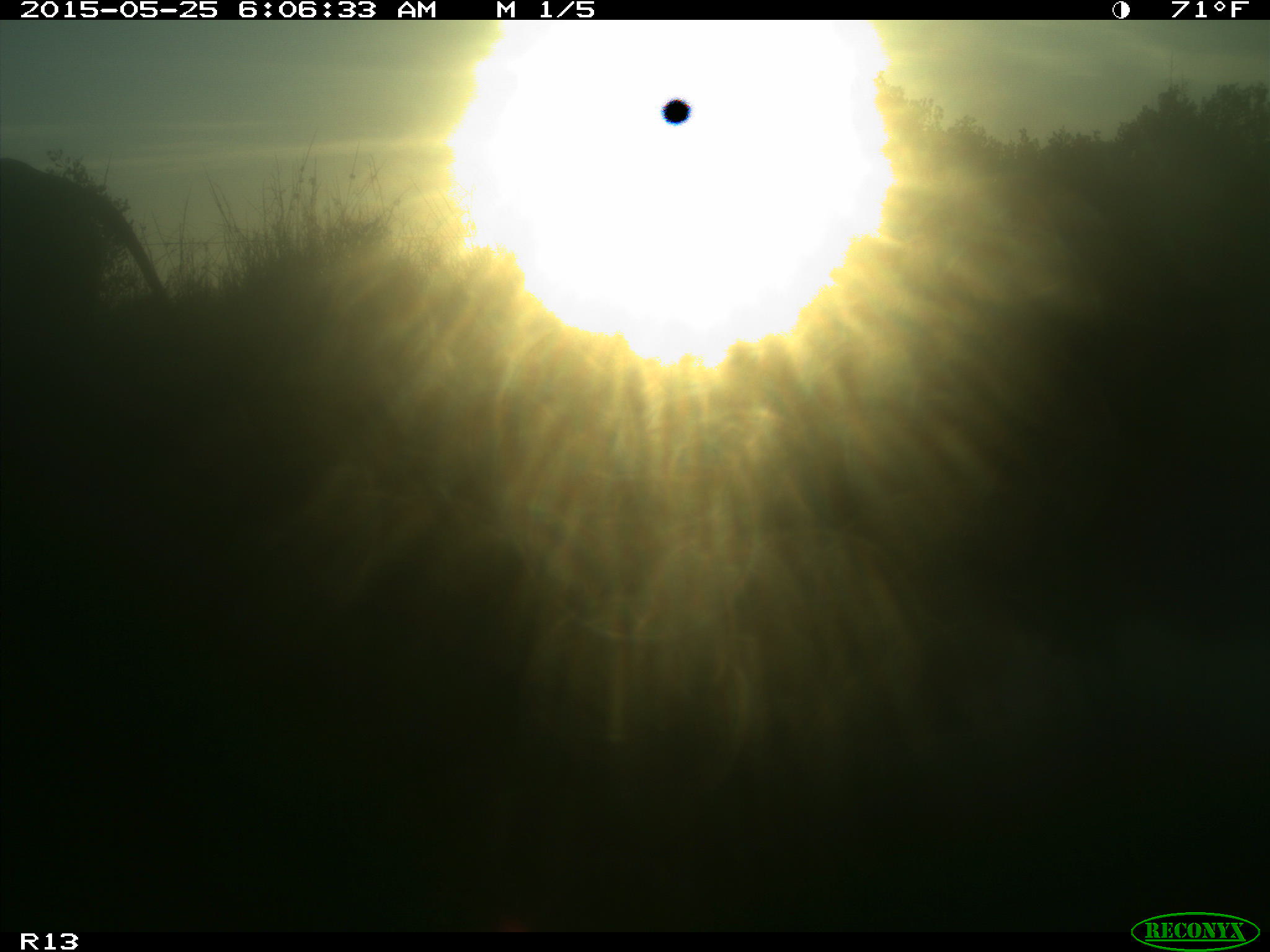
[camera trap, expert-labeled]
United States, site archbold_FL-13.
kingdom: Animalia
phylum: Chordata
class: Mammalia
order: Artiodactyla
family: Bovidae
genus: Bos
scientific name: Bos taurus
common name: domestic cow